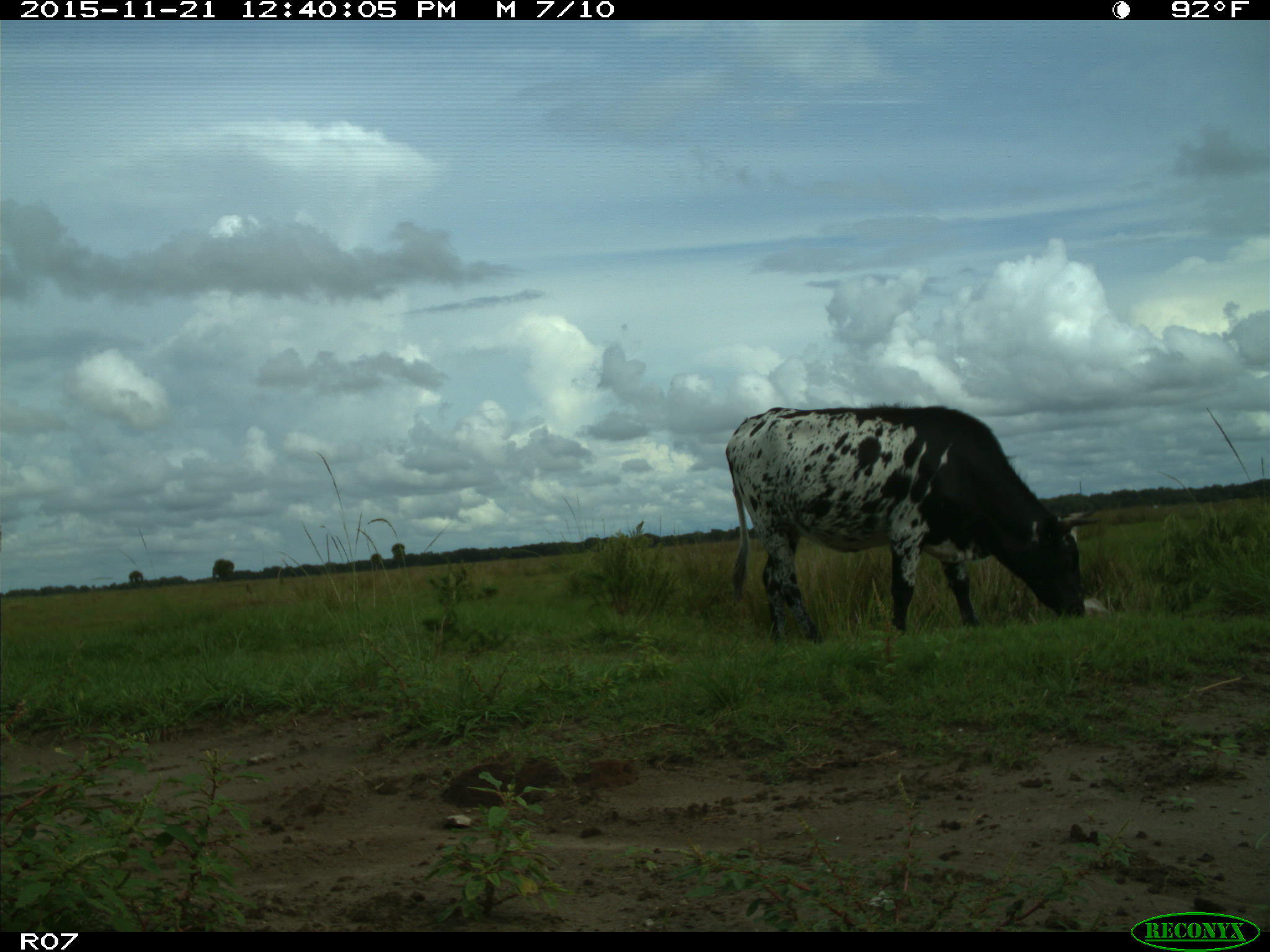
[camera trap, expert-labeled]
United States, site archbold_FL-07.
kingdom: Animalia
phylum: Chordata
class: Mammalia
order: Artiodactyla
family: Bovidae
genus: Bos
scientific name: Bos taurus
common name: domestic cow